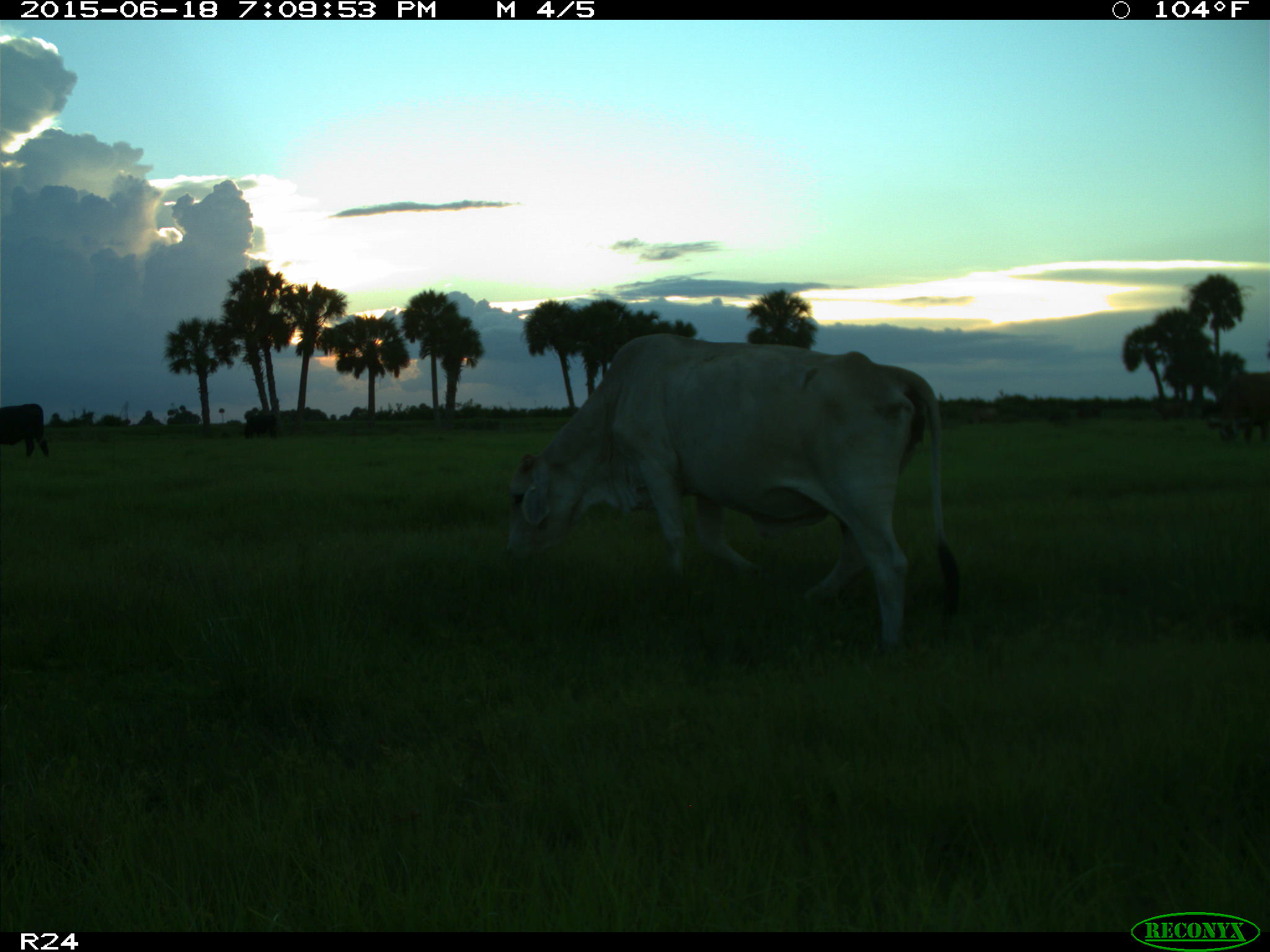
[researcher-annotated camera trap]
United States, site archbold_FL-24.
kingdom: Animalia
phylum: Chordata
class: Mammalia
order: Artiodactyla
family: Bovidae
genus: Bos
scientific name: Bos taurus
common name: domestic cow